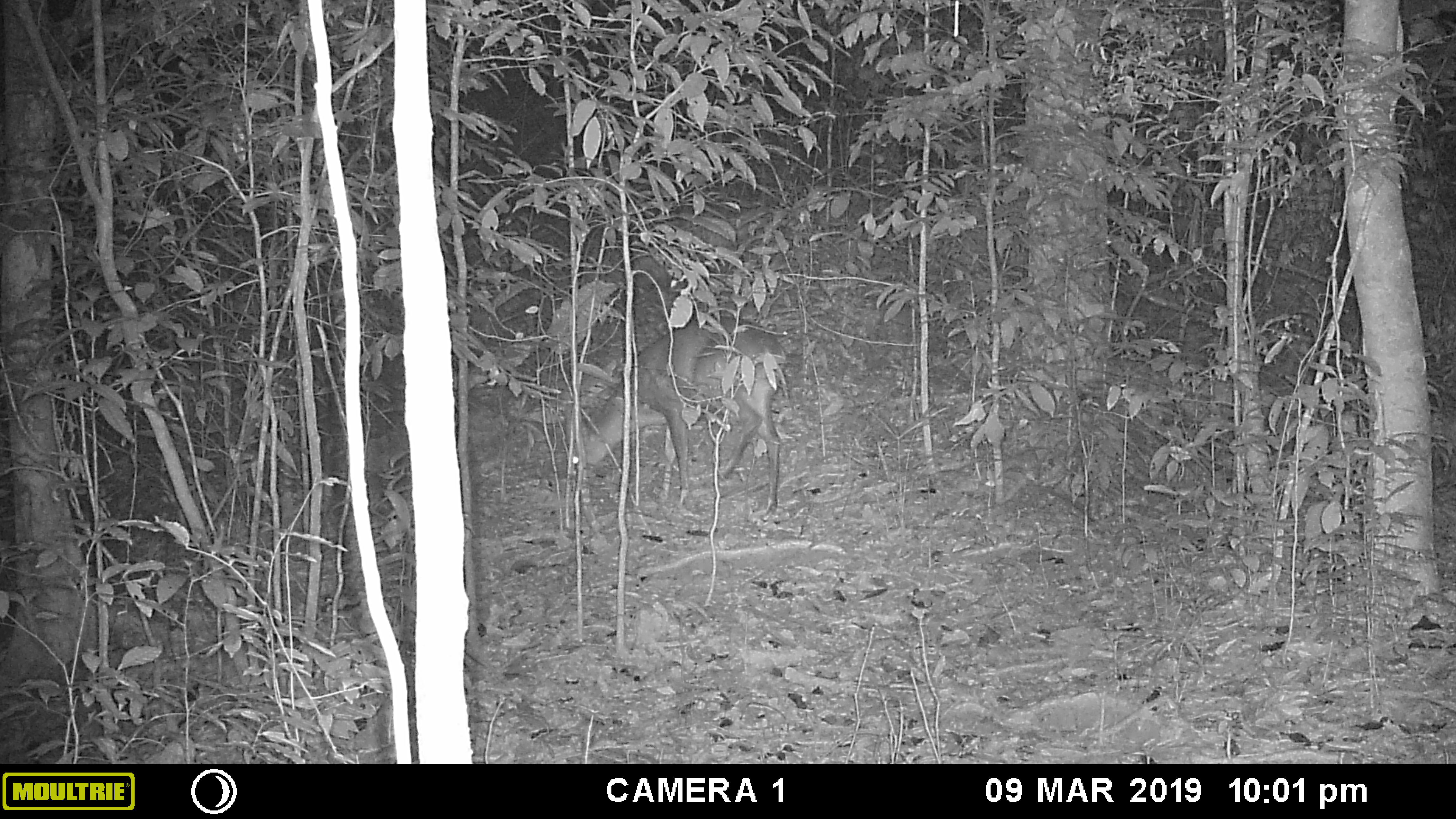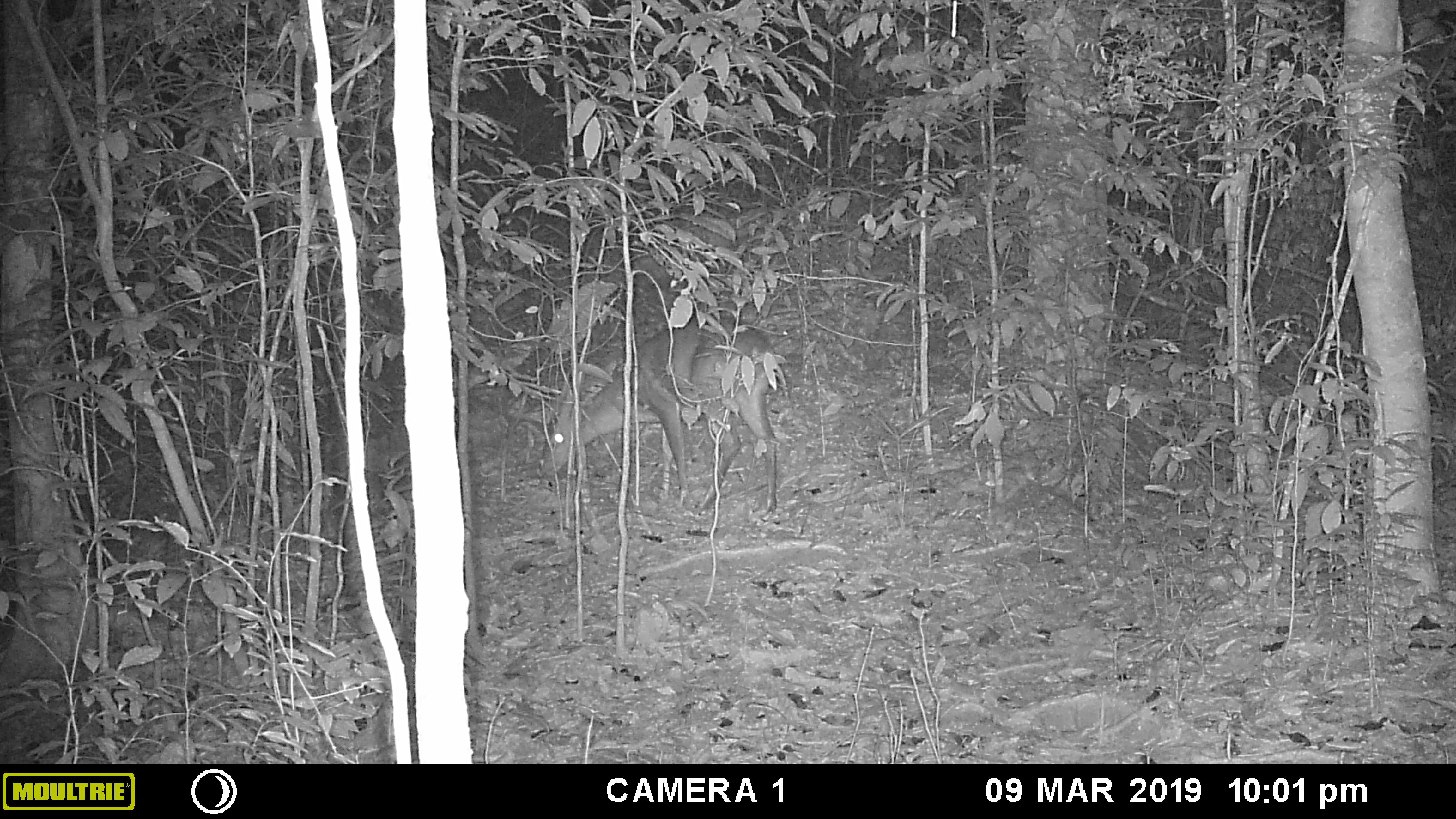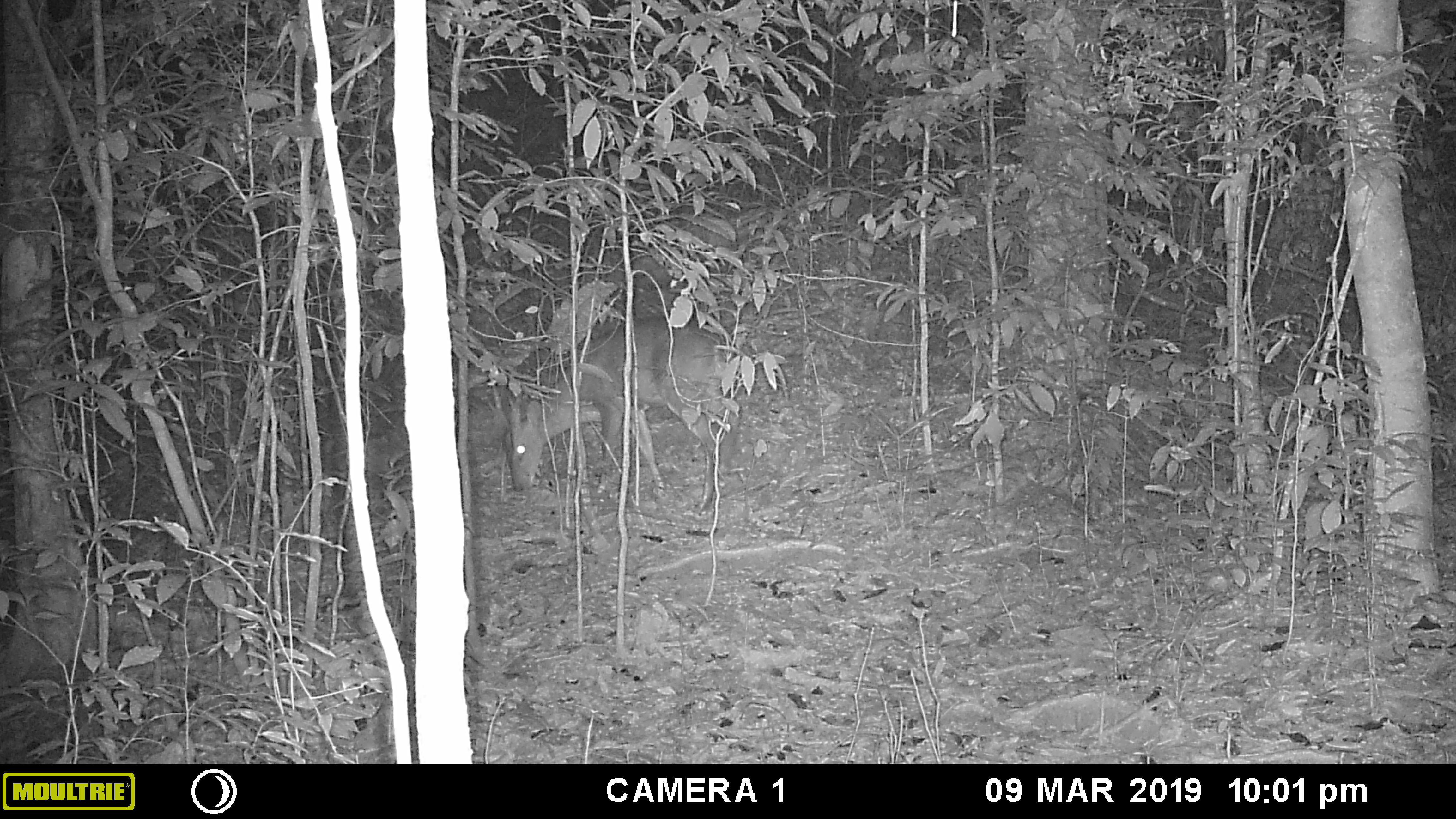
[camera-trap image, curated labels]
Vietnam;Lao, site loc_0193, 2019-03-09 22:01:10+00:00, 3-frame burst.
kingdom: Animalia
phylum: Chordata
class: Mammalia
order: Artiodactyla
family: Cervidae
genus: Muntiacus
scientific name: Muntiacus vuquangensis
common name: large-antlered muntjac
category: large antlered muntjac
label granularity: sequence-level